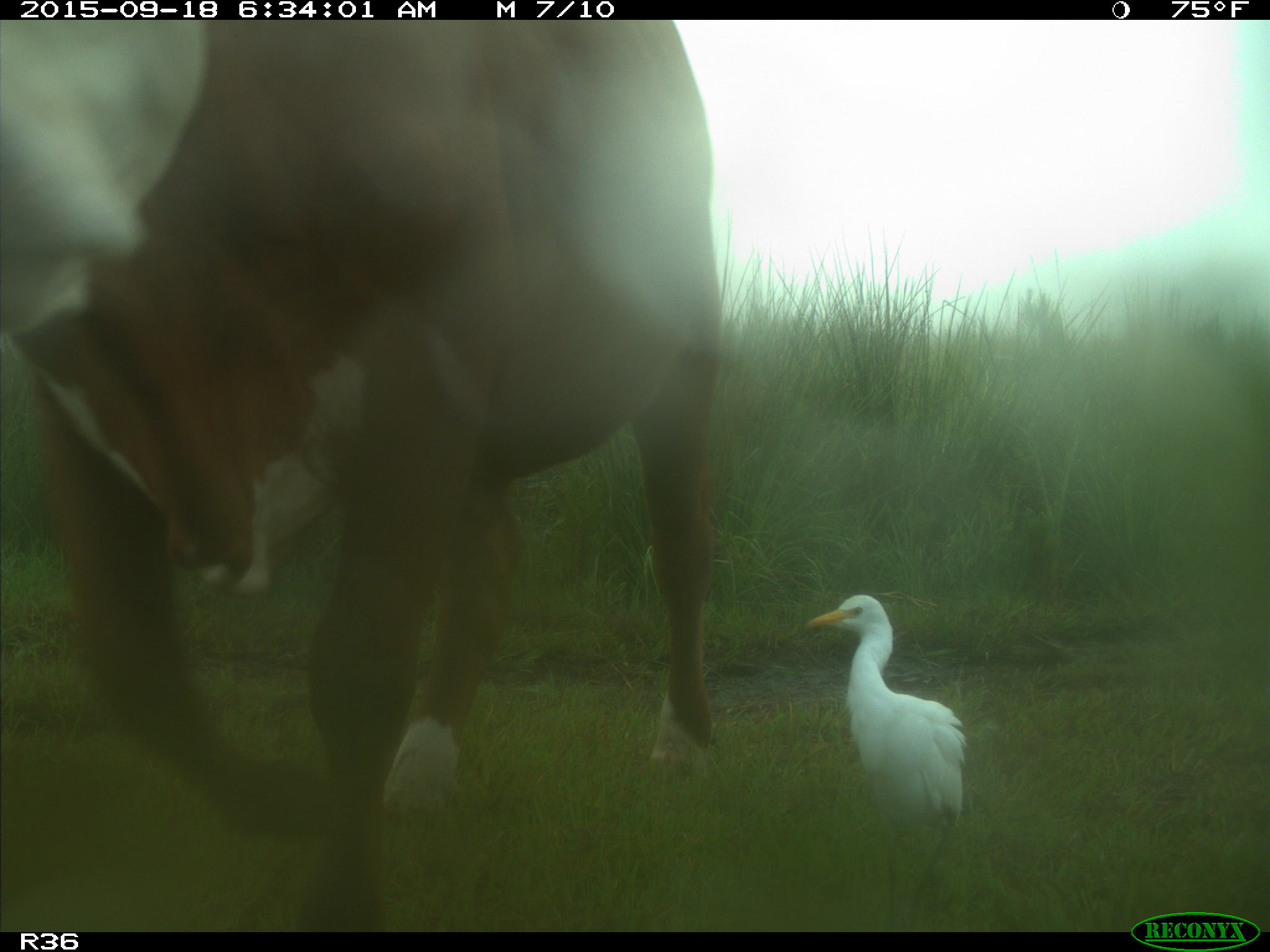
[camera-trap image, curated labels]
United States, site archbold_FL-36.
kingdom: Animalia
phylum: Chordata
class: Mammalia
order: Artiodactyla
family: Bovidae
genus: Bos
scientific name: Bos taurus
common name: domestic cow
Bos taurus (domestic cow).